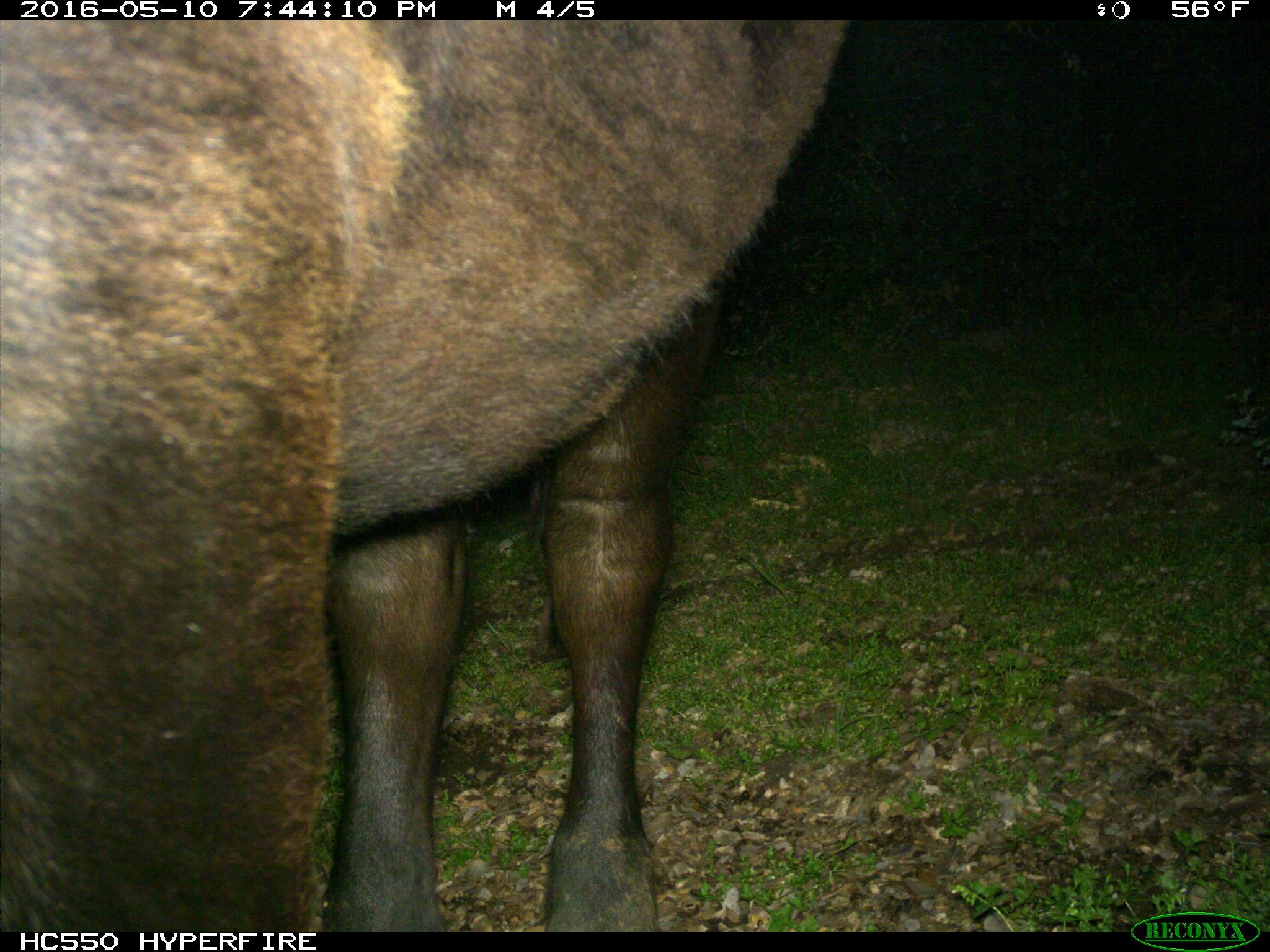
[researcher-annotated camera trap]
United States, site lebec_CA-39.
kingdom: Animalia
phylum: Chordata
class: Mammalia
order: Artiodactyla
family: Bovidae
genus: Bos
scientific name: Bos taurus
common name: domestic cow